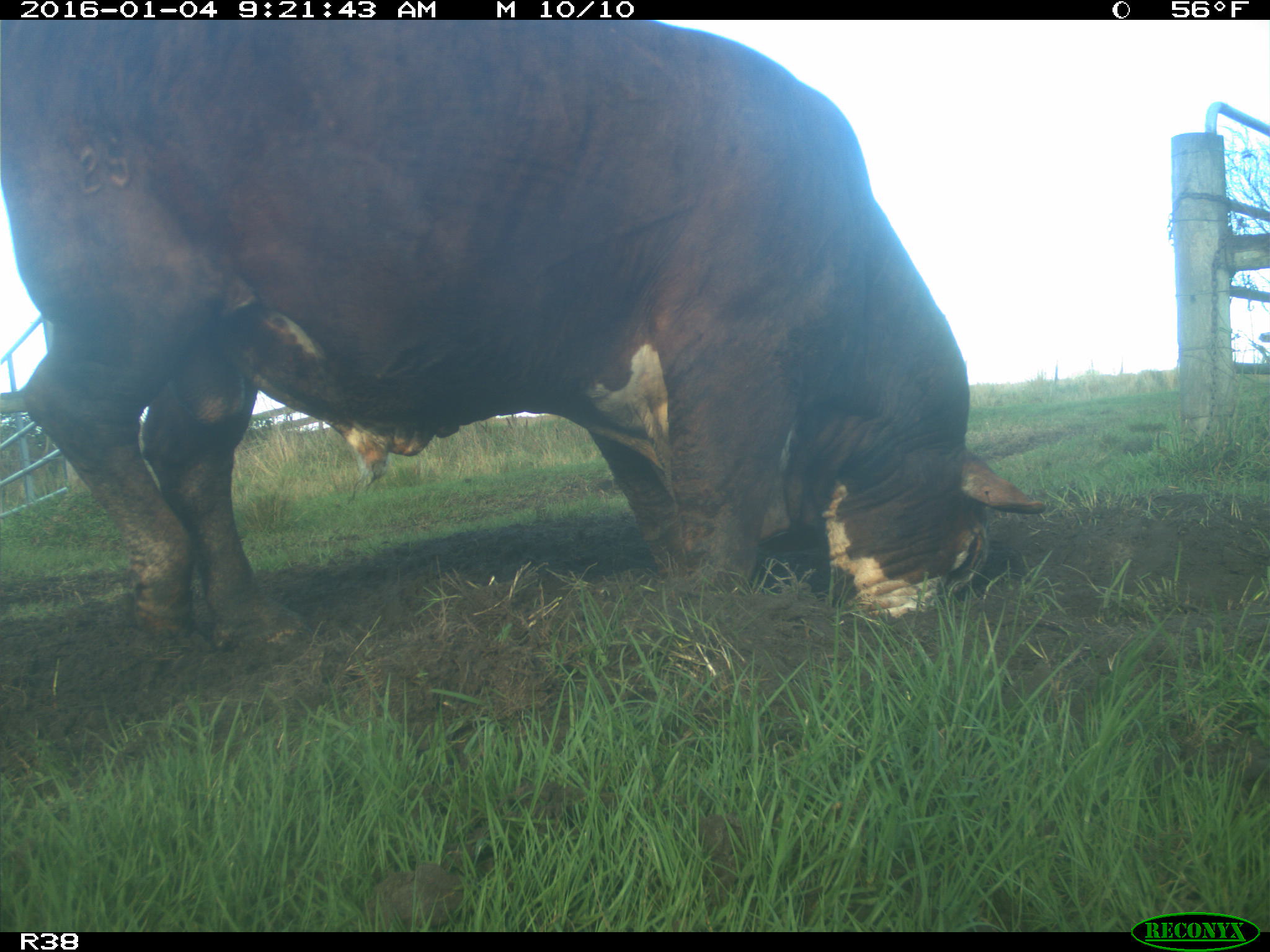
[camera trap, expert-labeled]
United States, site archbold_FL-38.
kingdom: Animalia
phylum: Chordata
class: Mammalia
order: Artiodactyla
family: Bovidae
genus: Bos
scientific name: Bos taurus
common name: domestic cow